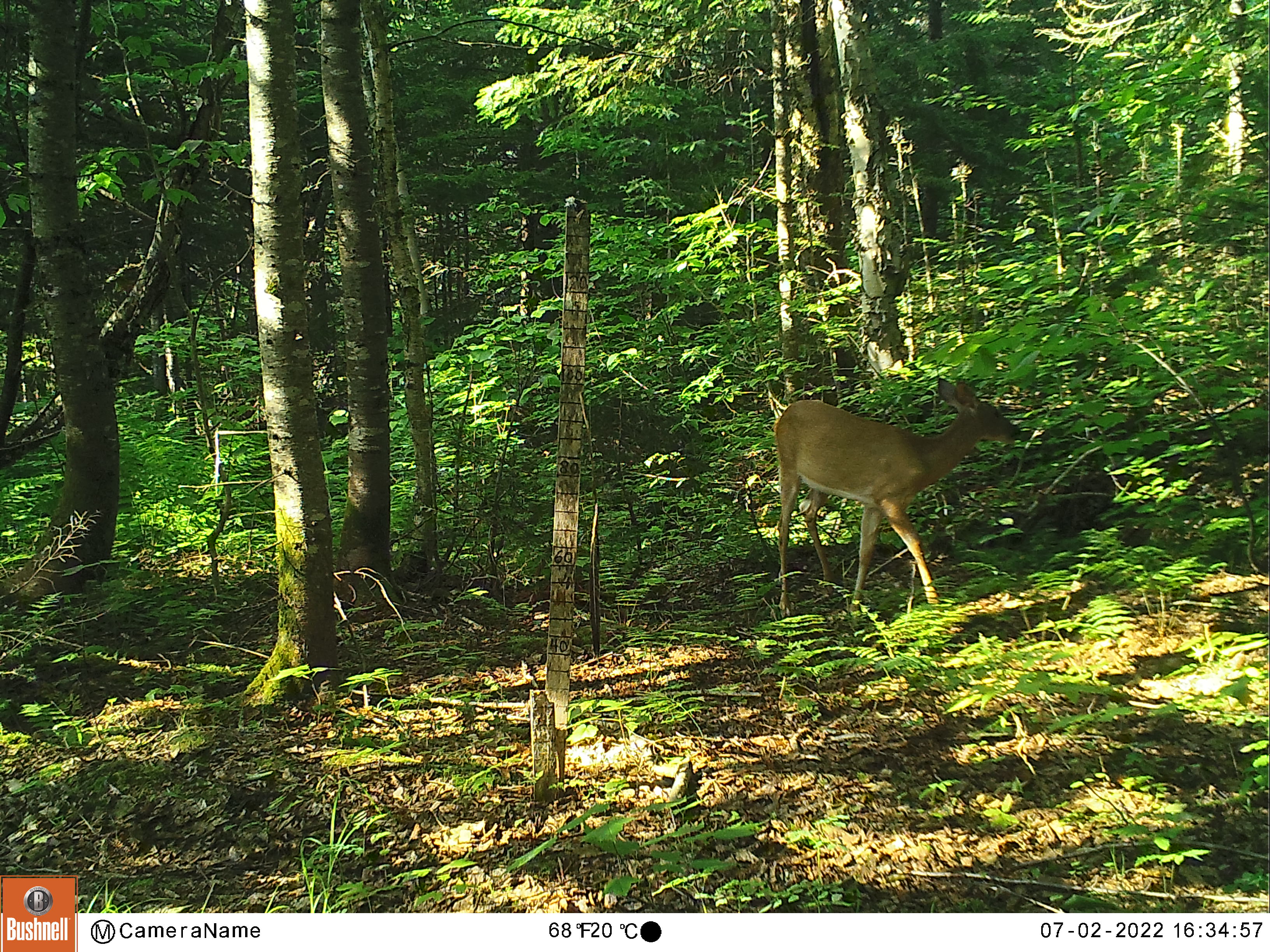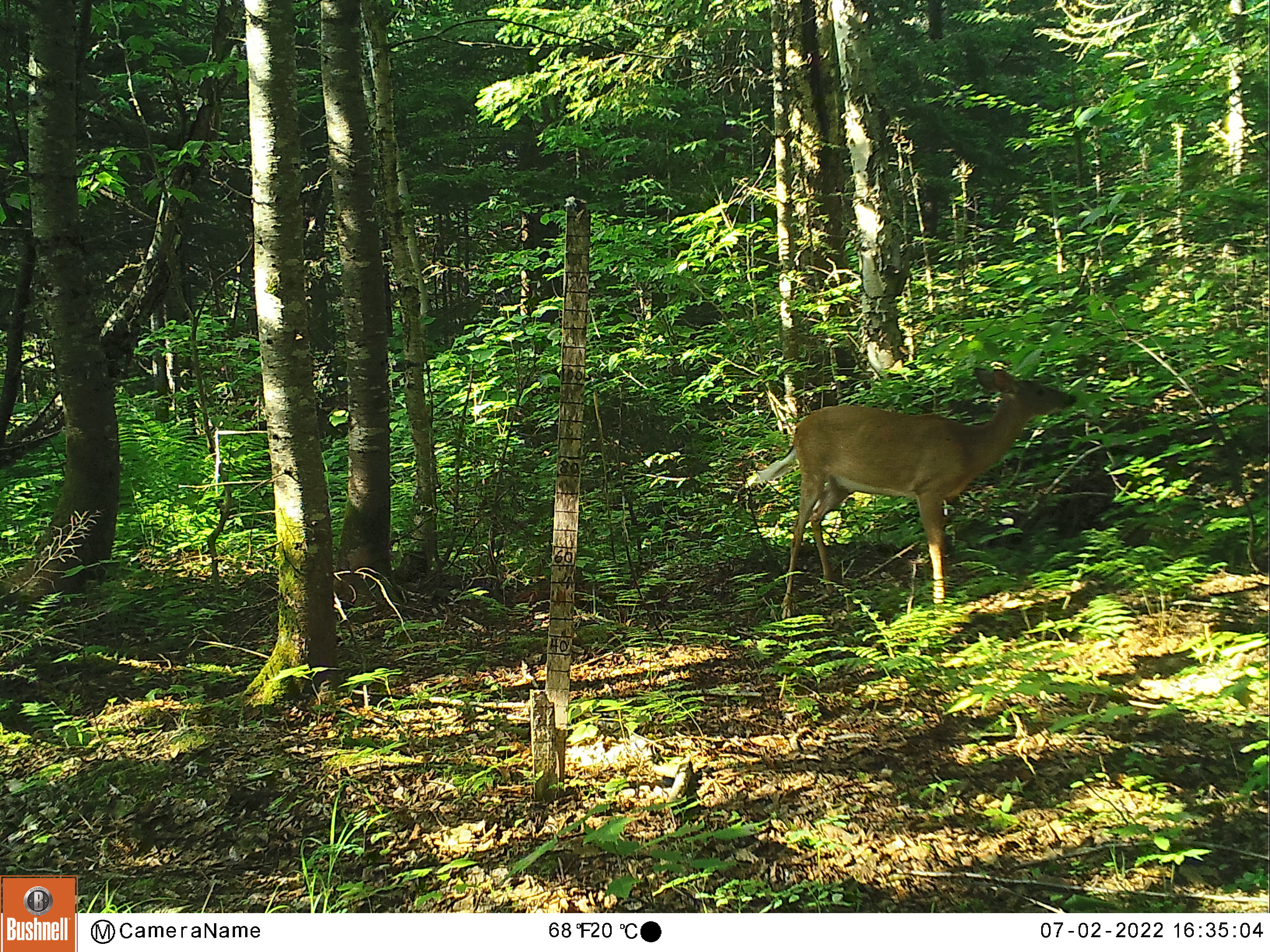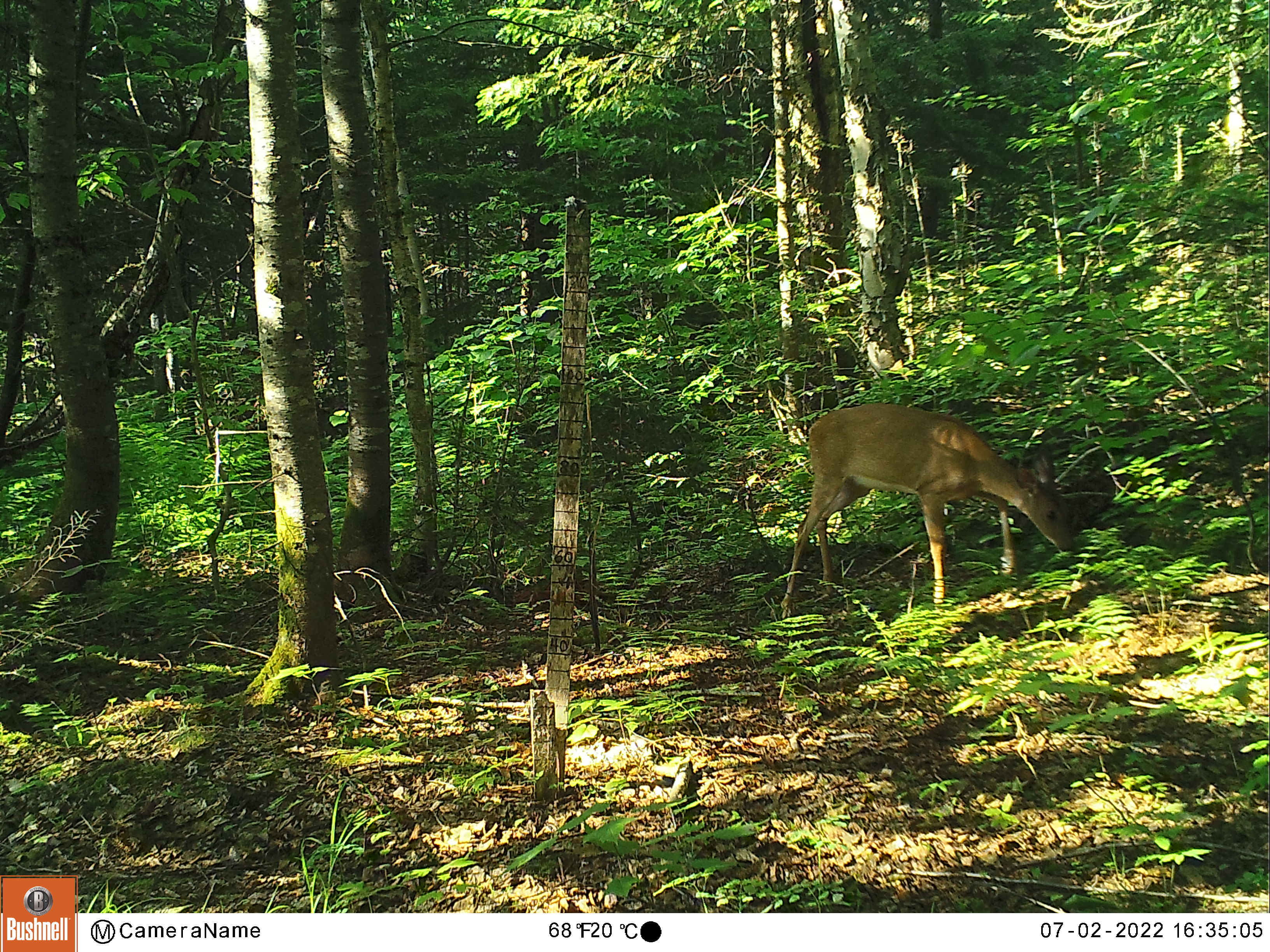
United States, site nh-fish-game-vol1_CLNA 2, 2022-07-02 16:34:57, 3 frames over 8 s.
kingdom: Animalia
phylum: Chordata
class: Mammalia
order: Artiodactyla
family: Cervidae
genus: Odocoileus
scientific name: Odocoileus virginianus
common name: white-tailed deer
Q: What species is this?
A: White-tailed deer (Odocoileus virginianus).